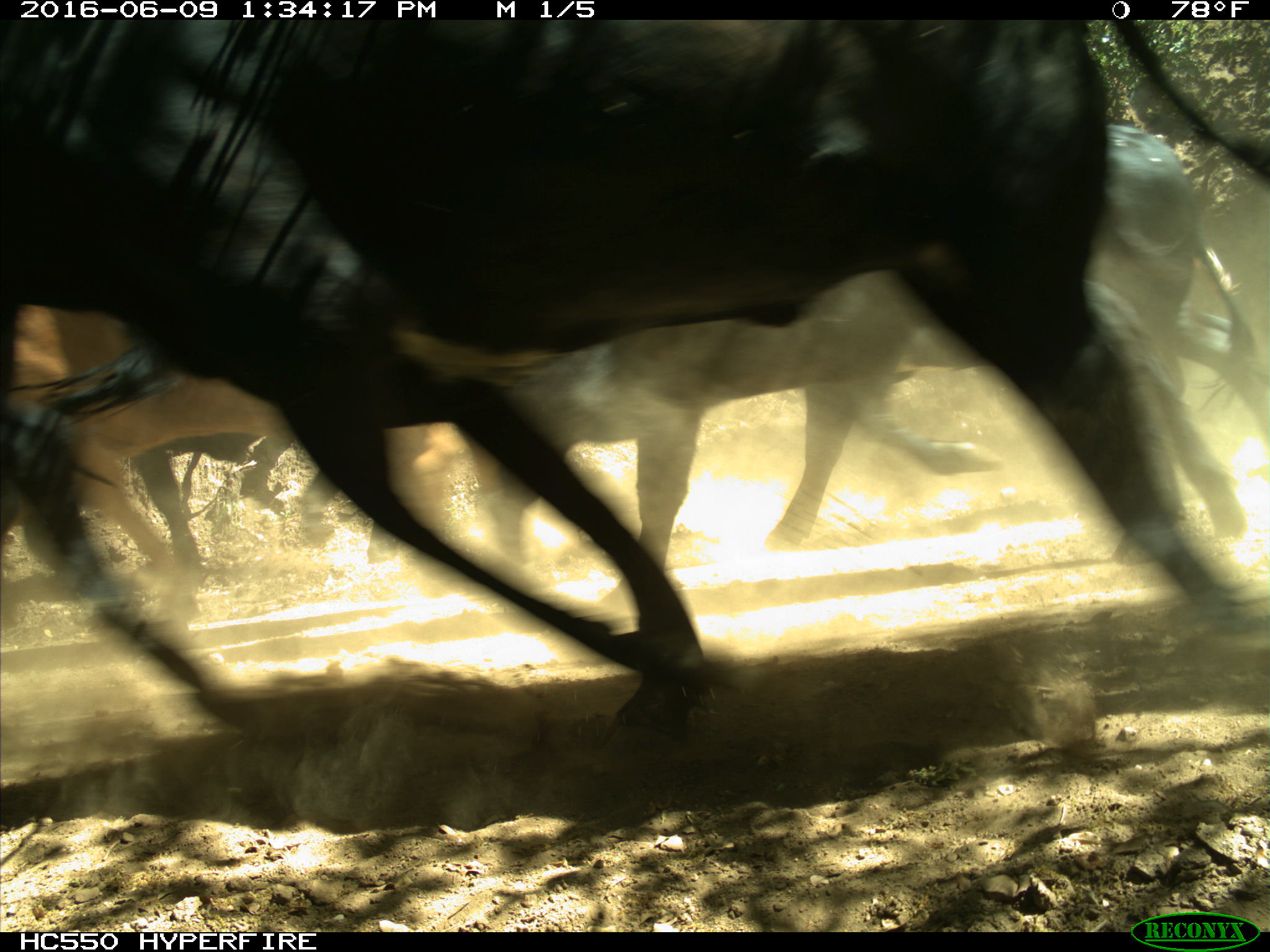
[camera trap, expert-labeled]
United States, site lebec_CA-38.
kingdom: Animalia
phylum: Chordata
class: Mammalia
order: Artiodactyla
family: Bovidae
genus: Bos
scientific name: Bos taurus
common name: domestic cow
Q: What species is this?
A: Bos taurus (domestic cow).